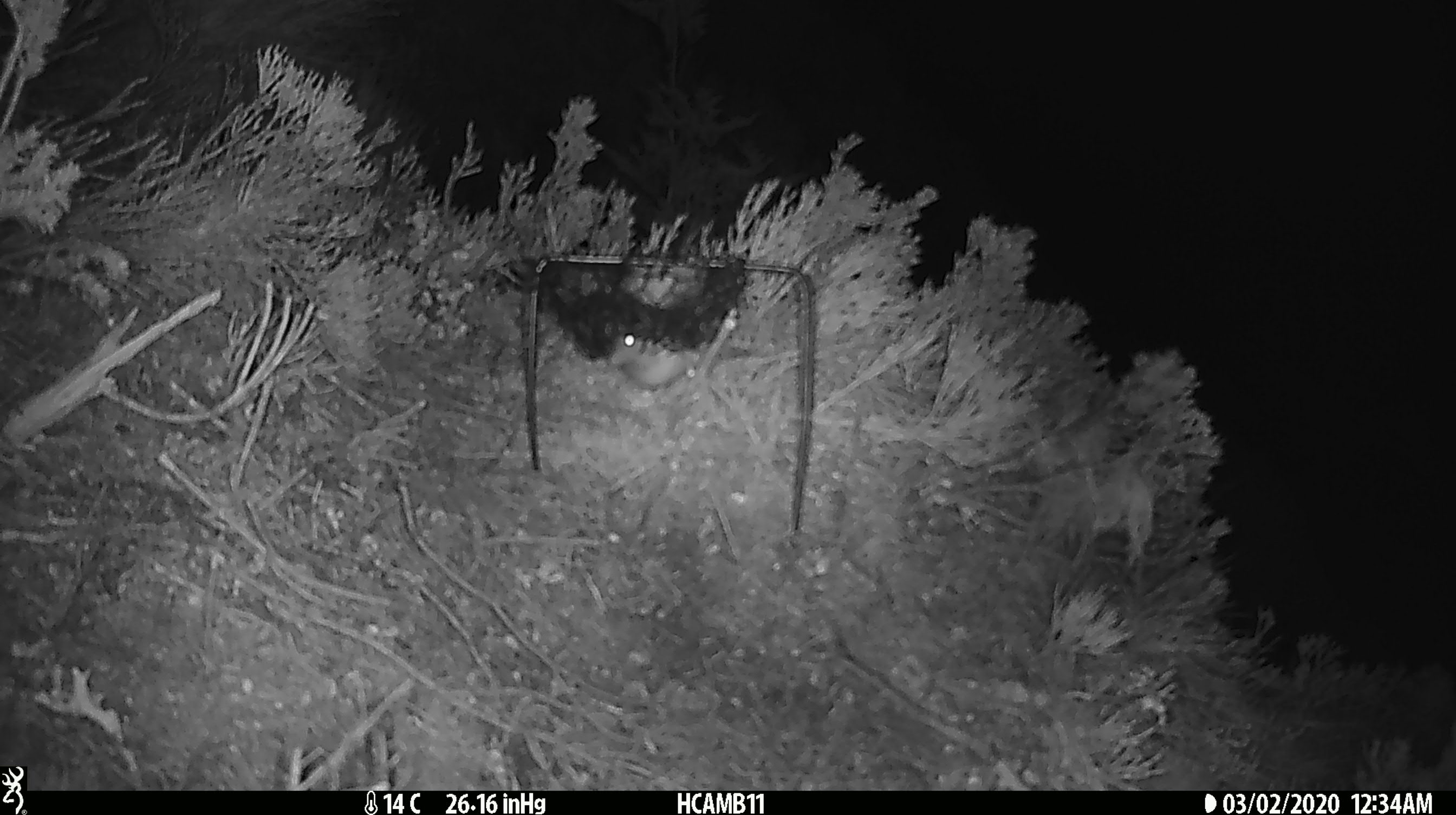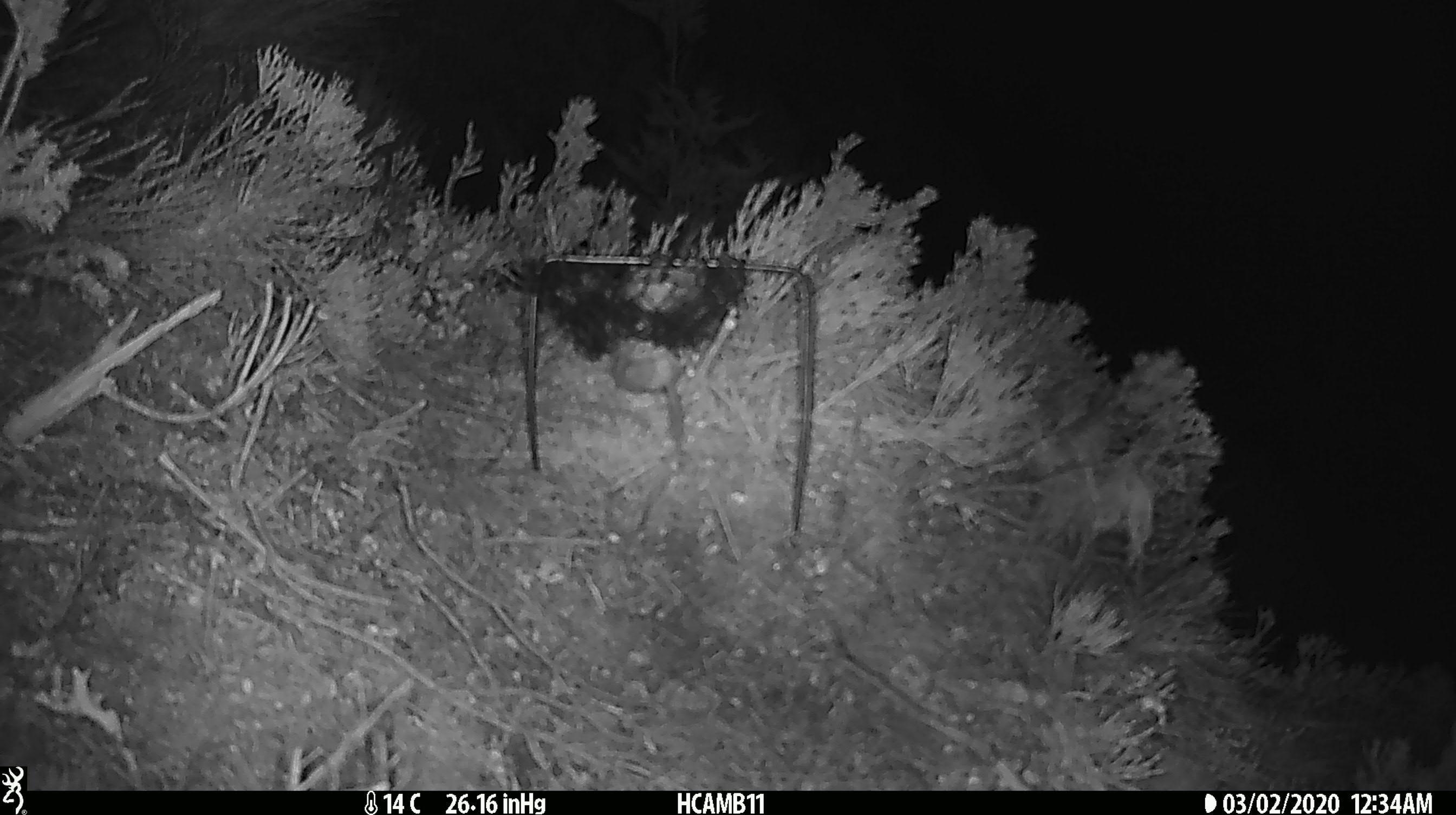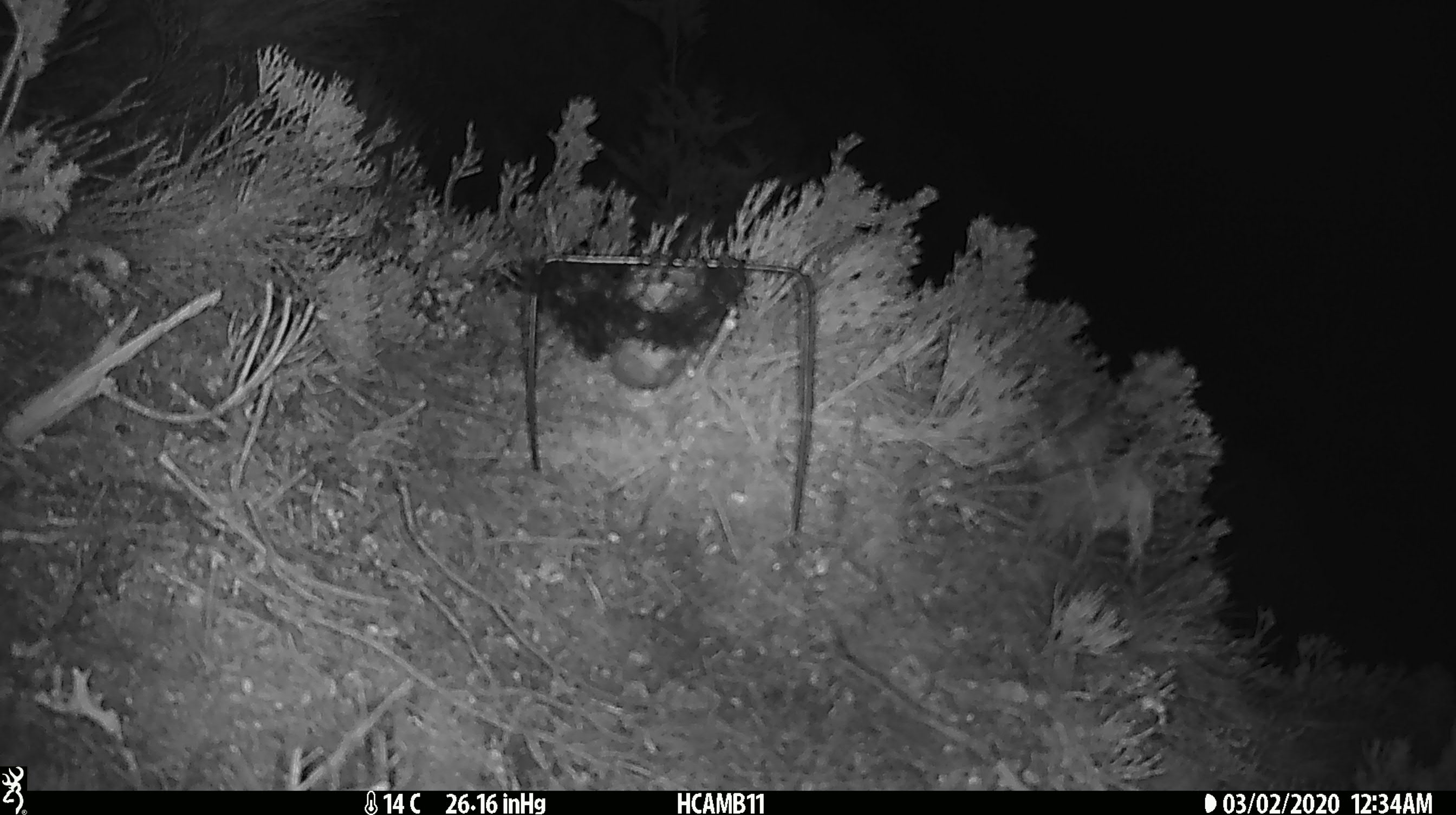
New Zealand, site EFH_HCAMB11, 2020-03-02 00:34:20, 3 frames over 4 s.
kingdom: Animalia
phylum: Chordata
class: Mammalia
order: Rodentia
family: Muridae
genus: Mus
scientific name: Mus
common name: mouse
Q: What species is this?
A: Mouse (Mus).